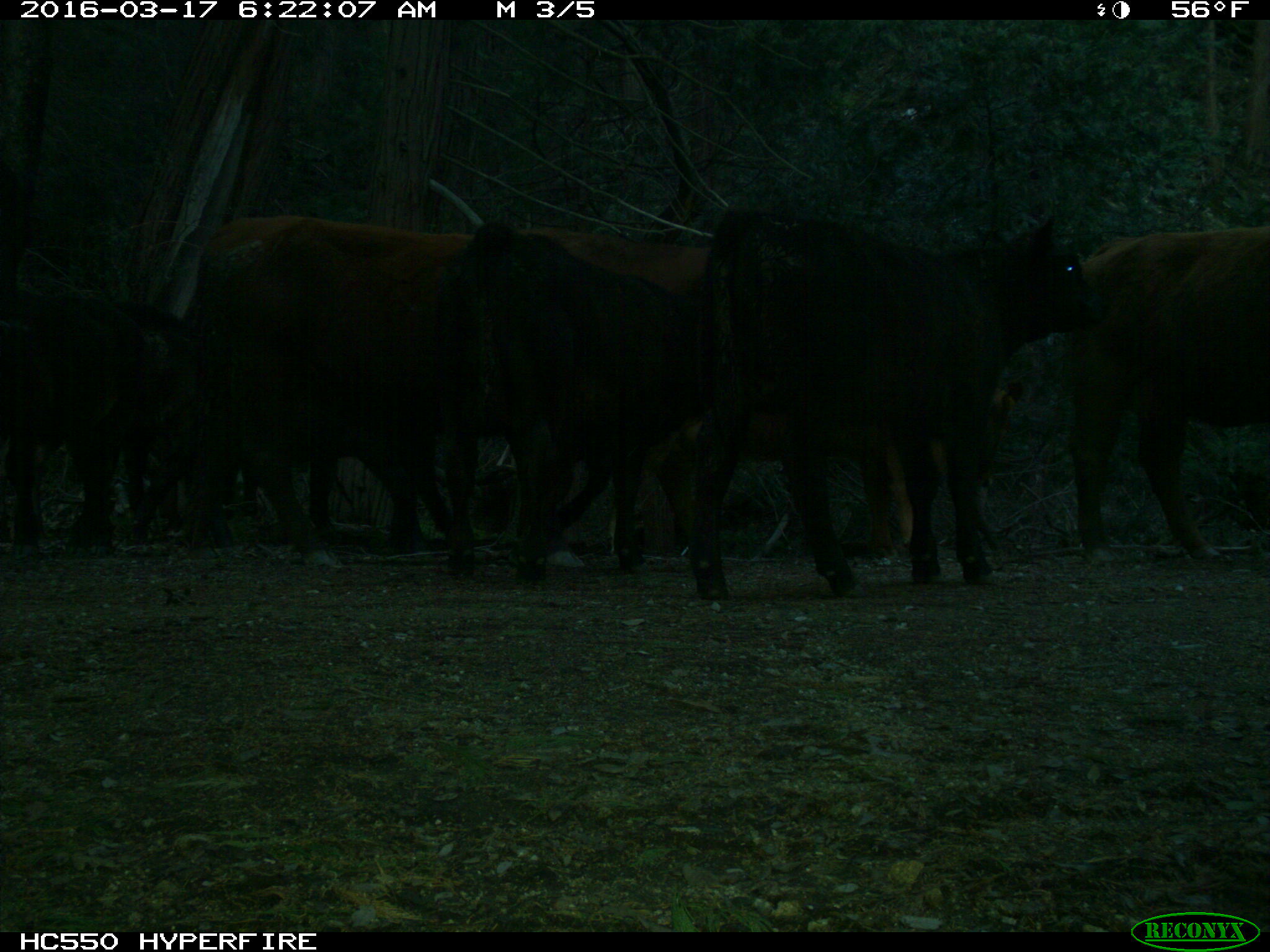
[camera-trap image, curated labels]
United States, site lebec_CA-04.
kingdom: Animalia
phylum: Chordata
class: Mammalia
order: Artiodactyla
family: Bovidae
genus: Bos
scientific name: Bos taurus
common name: domestic cow